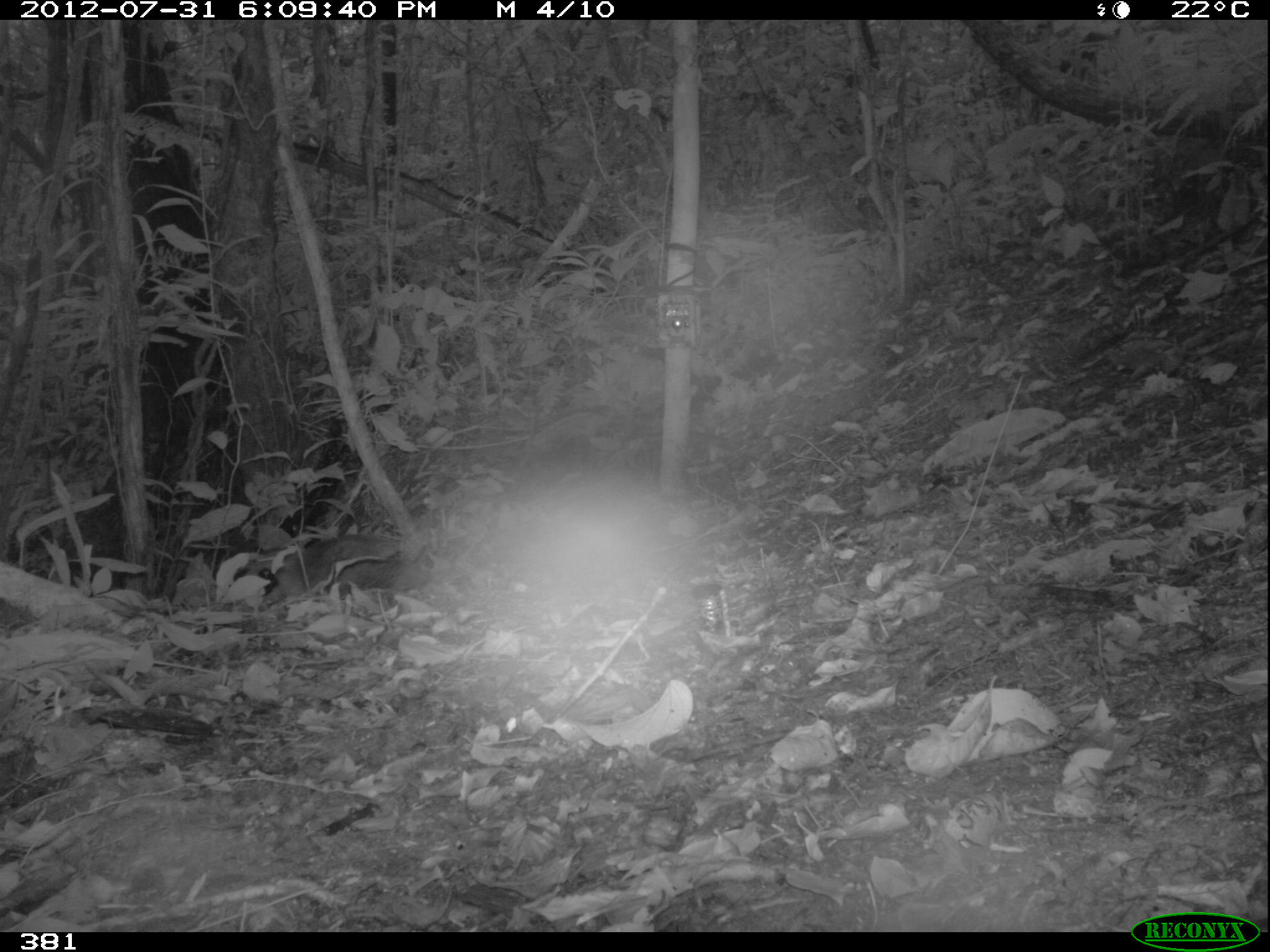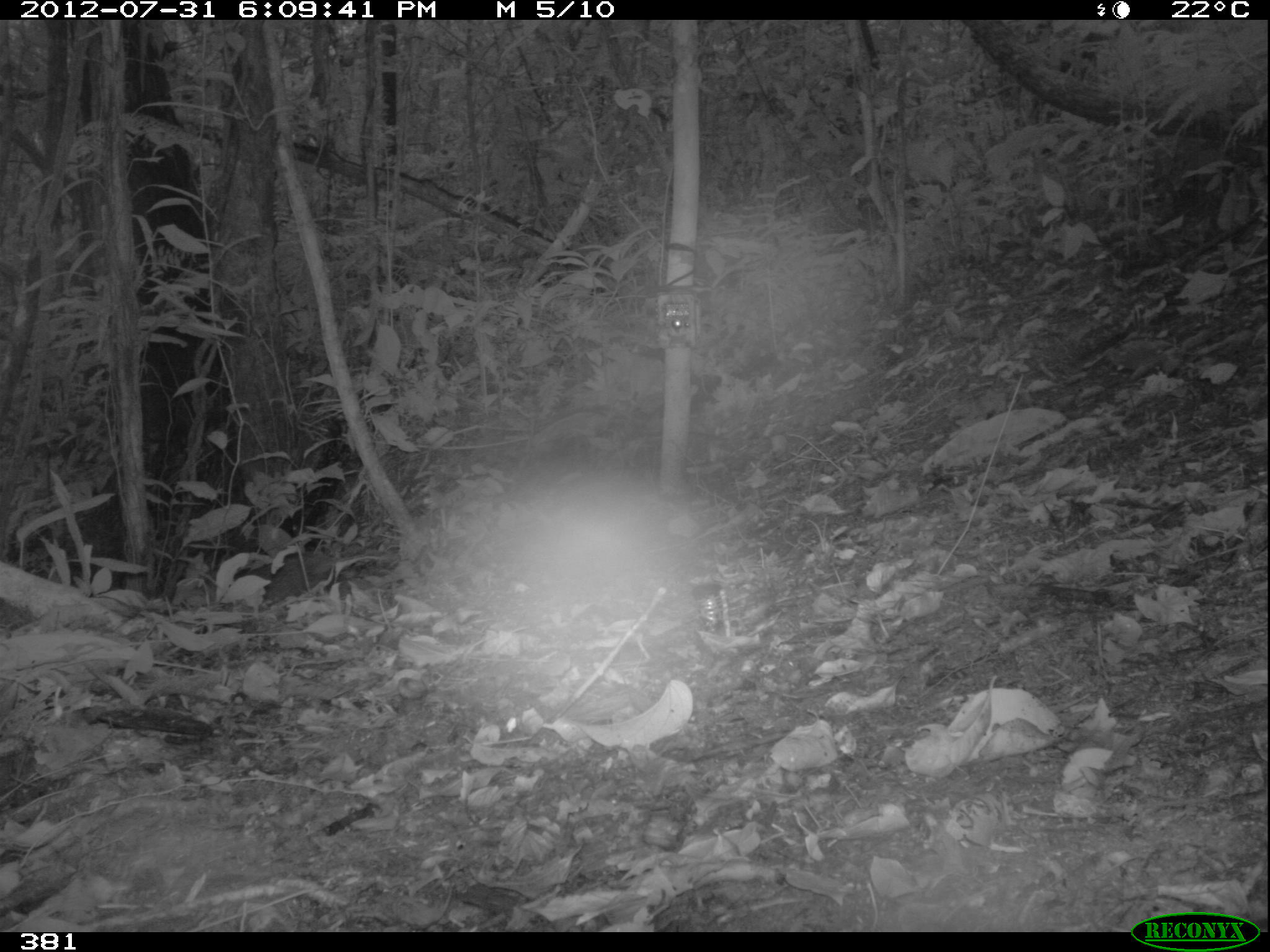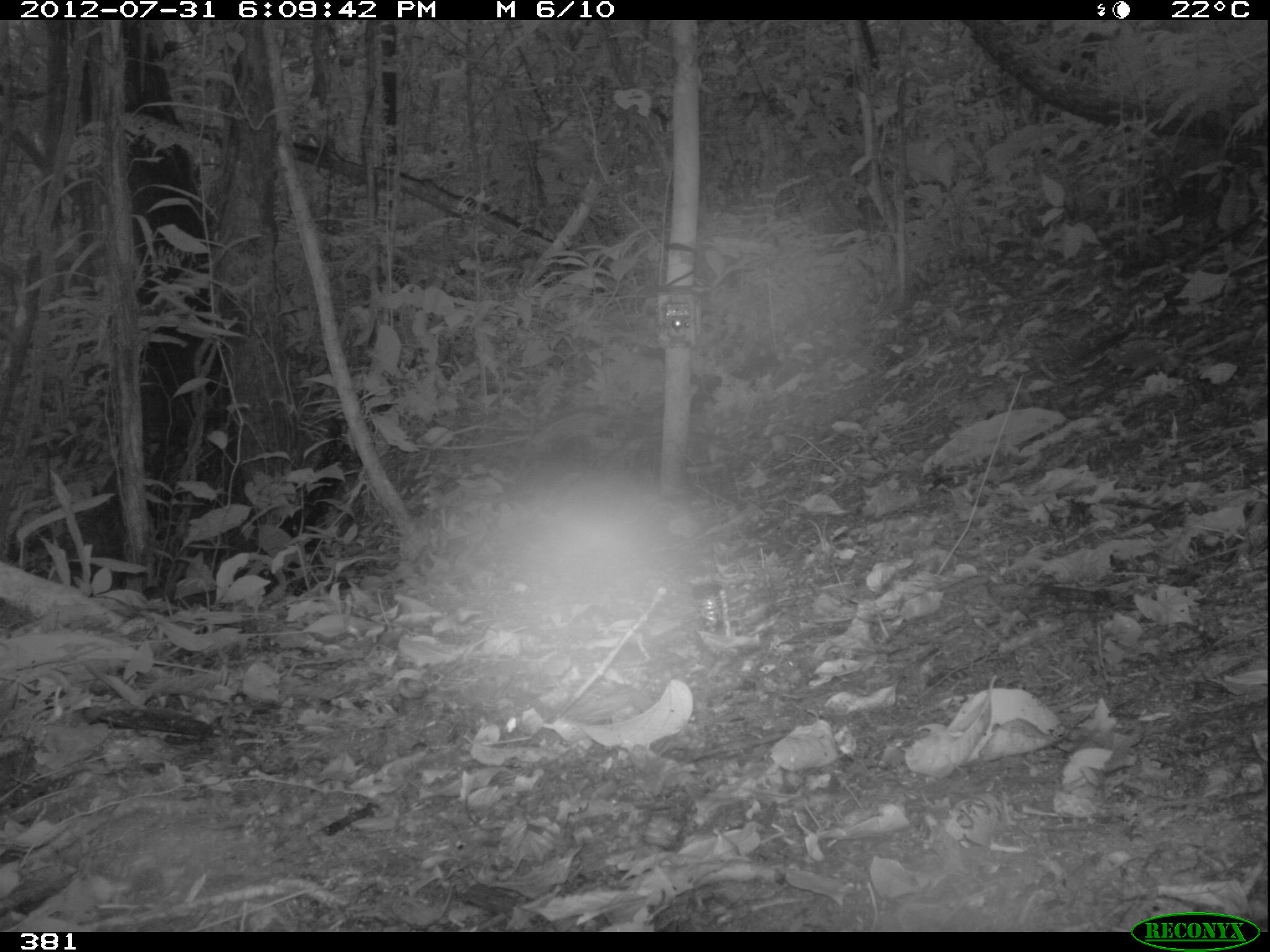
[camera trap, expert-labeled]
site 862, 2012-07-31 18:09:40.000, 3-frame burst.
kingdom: Animalia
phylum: Chordata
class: Aves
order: Galliformes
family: Phasianidae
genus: Alectoris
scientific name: Alectoris rufa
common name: red-legged partridge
Alectoris rufa (red-legged partridge).